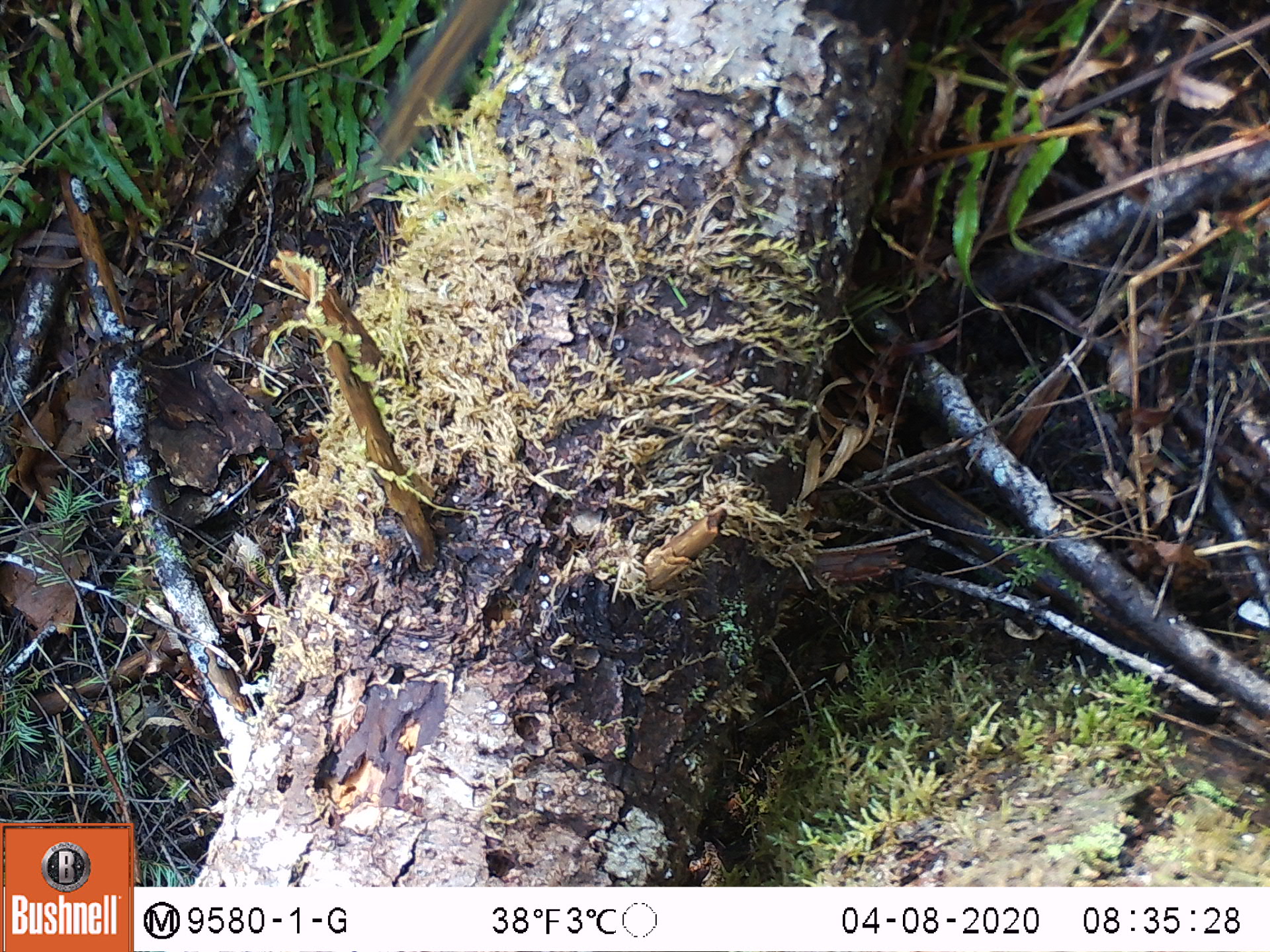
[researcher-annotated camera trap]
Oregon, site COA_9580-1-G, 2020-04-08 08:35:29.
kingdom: Animalia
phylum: Chordata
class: Mammalia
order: Rodentia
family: Sciuridae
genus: Neotamias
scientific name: Neotamias townsendii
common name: townsend's chipmunk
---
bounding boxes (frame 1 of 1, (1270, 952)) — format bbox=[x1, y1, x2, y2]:
townsend's chipmunk: bbox=[360, 3, 523, 172]